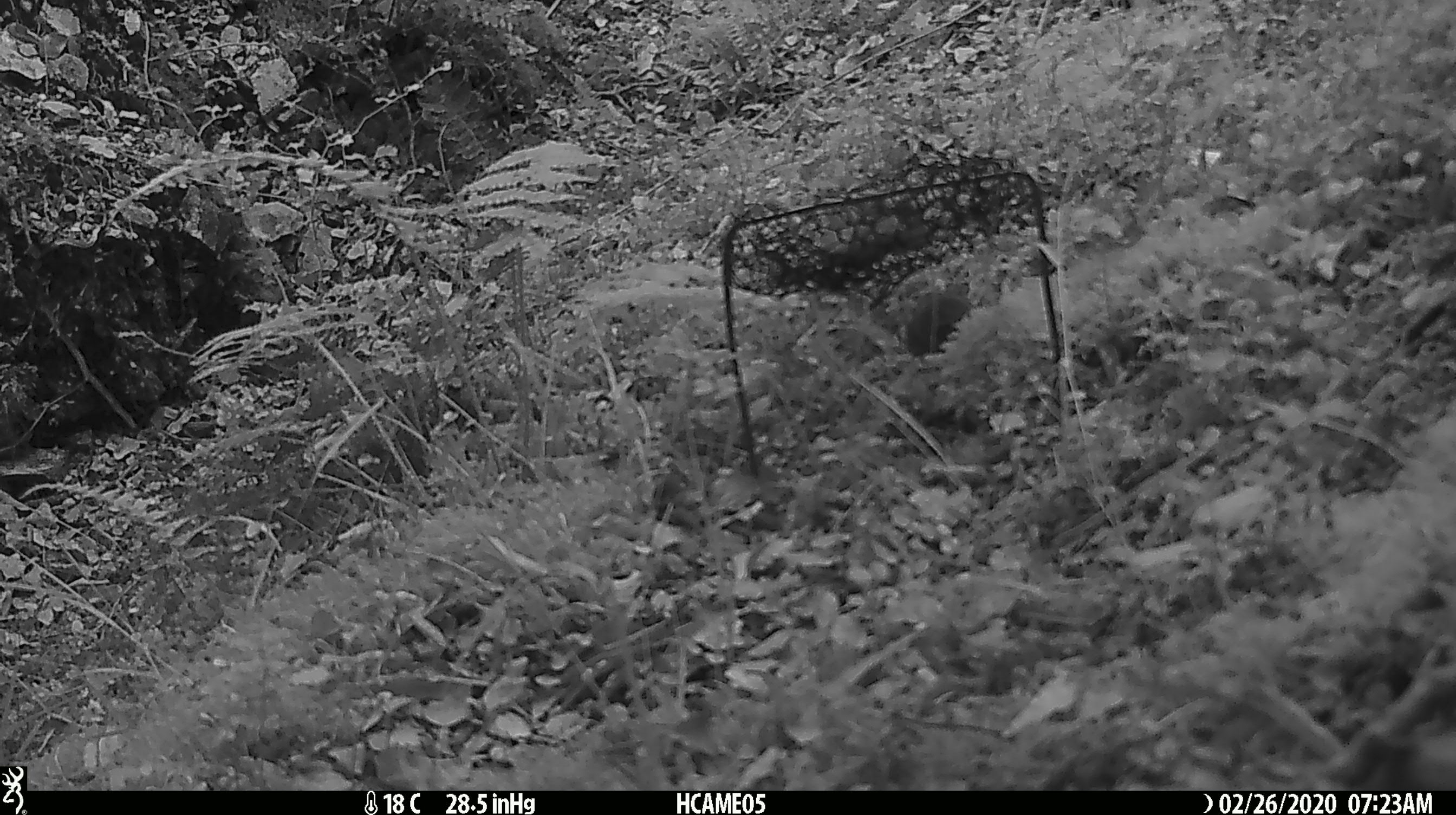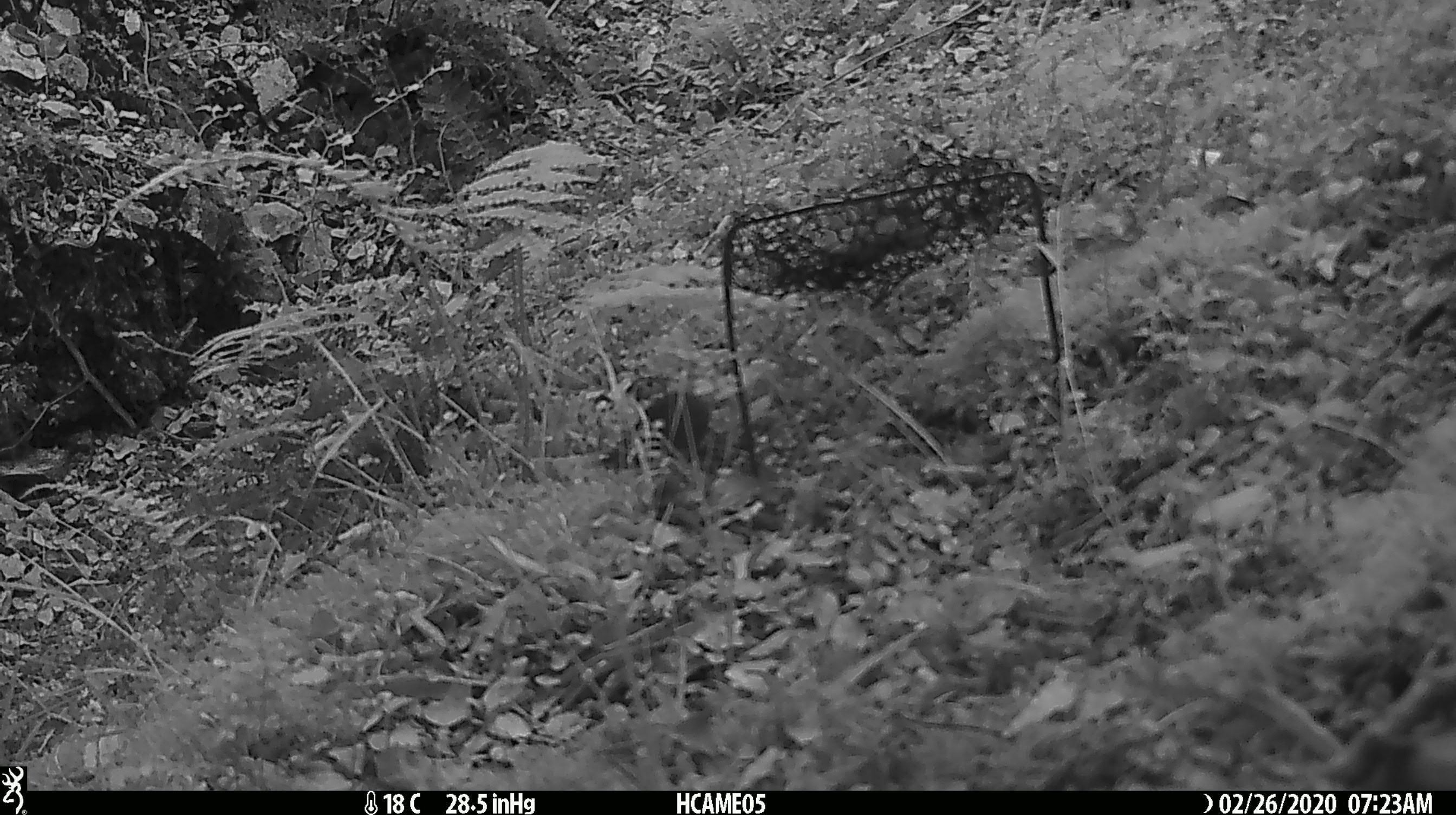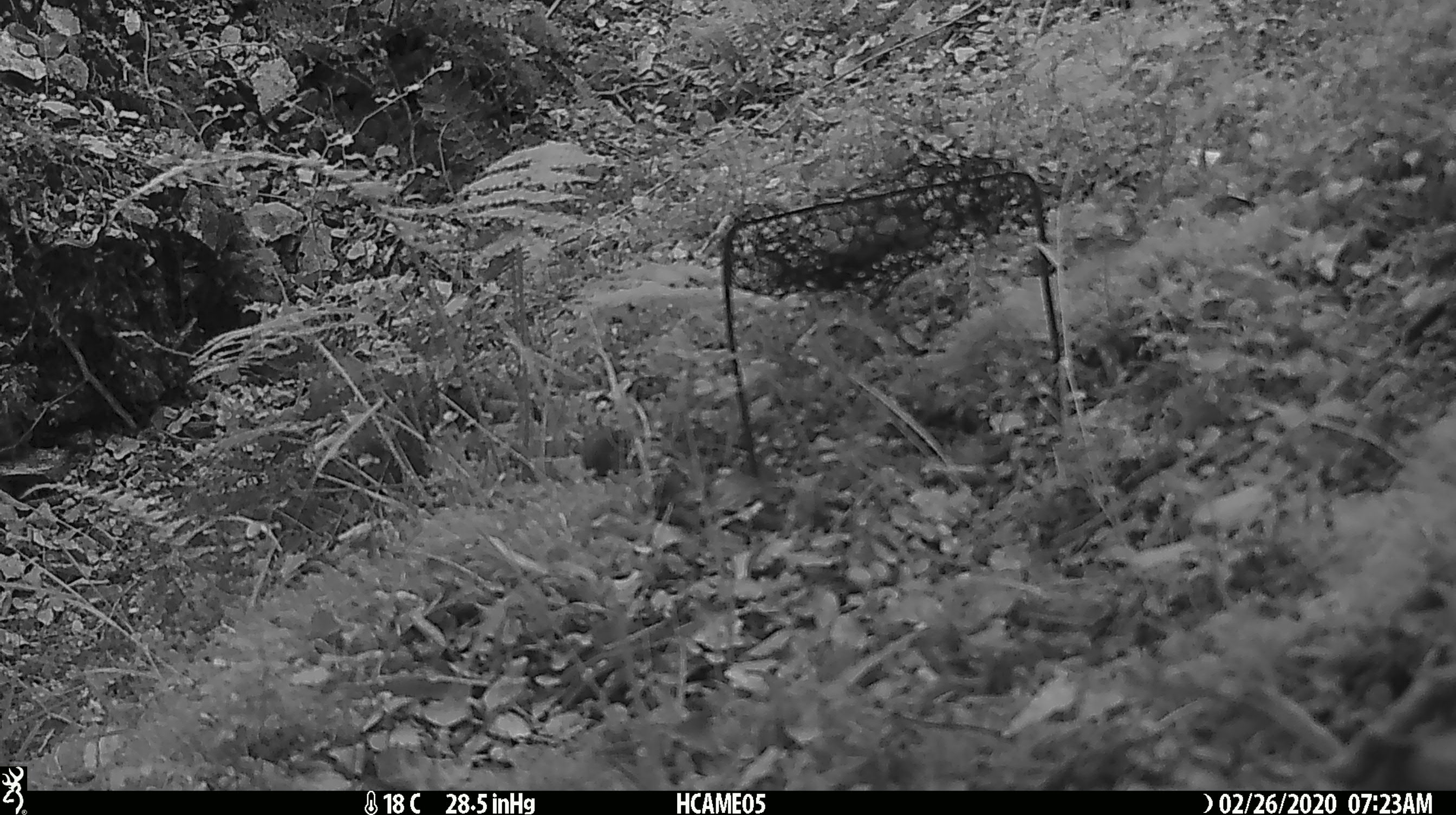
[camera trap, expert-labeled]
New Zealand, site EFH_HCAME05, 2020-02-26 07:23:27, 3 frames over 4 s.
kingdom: Animalia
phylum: Chordata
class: Mammalia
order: Rodentia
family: Muridae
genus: Mus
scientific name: Mus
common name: mouse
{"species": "mouse (Mus)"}